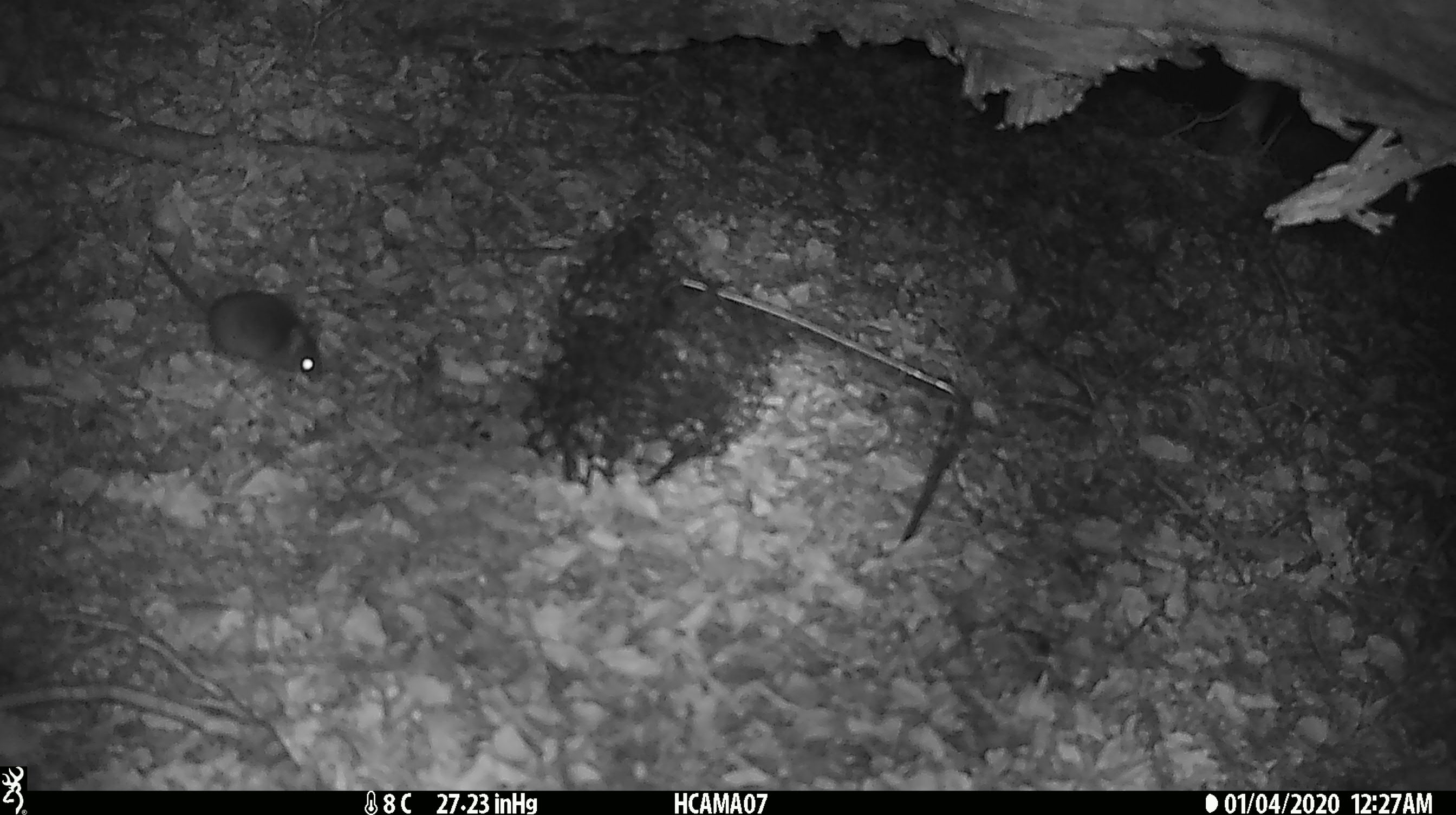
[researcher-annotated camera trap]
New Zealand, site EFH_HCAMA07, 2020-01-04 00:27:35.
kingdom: Animalia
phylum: Chordata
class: Mammalia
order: Rodentia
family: Muridae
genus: Mus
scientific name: Mus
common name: mouse